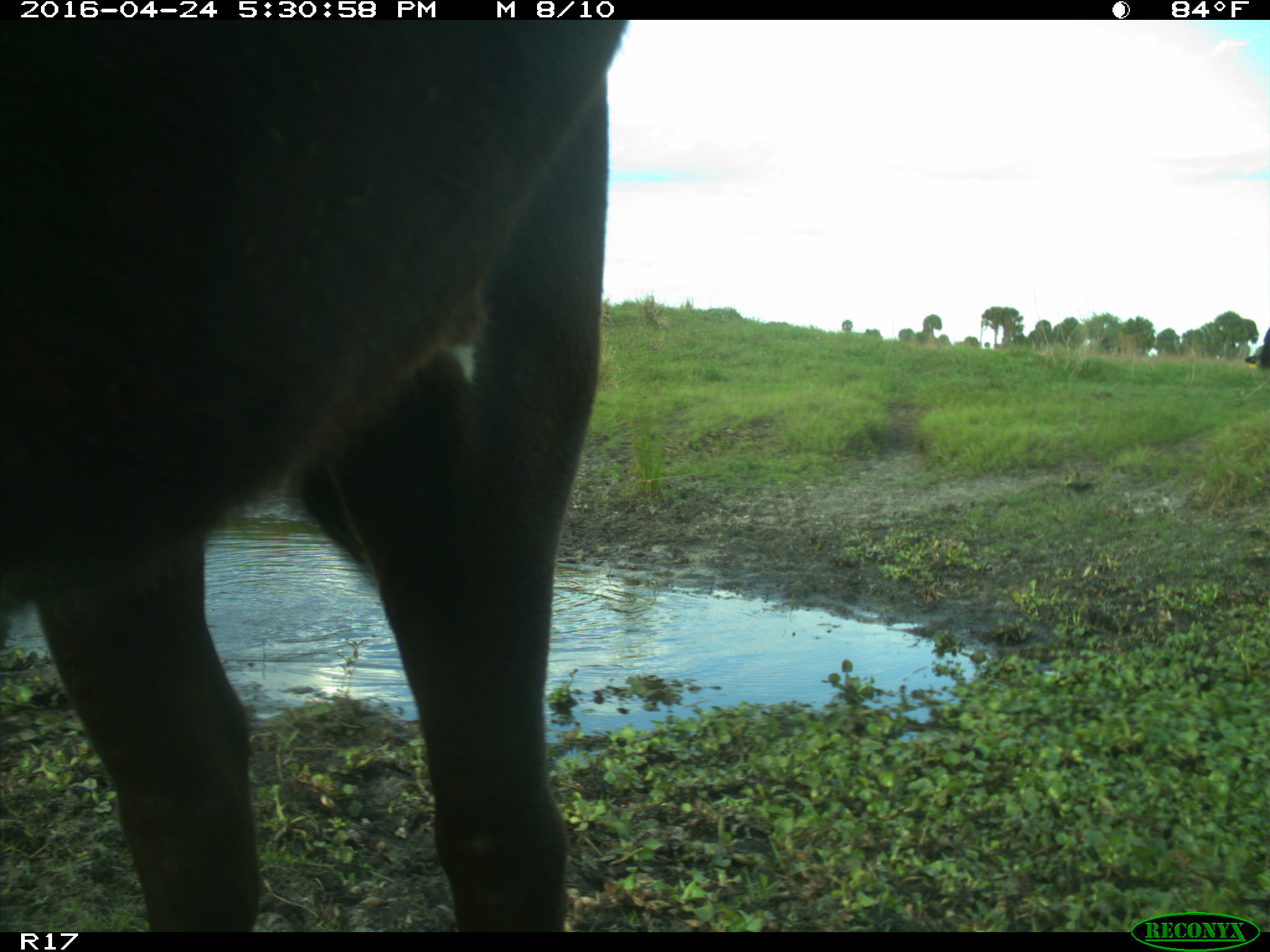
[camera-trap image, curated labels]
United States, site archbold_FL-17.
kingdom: Animalia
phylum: Chordata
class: Mammalia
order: Artiodactyla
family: Bovidae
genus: Bos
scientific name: Bos taurus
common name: domestic cow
Bos taurus (domestic cow).